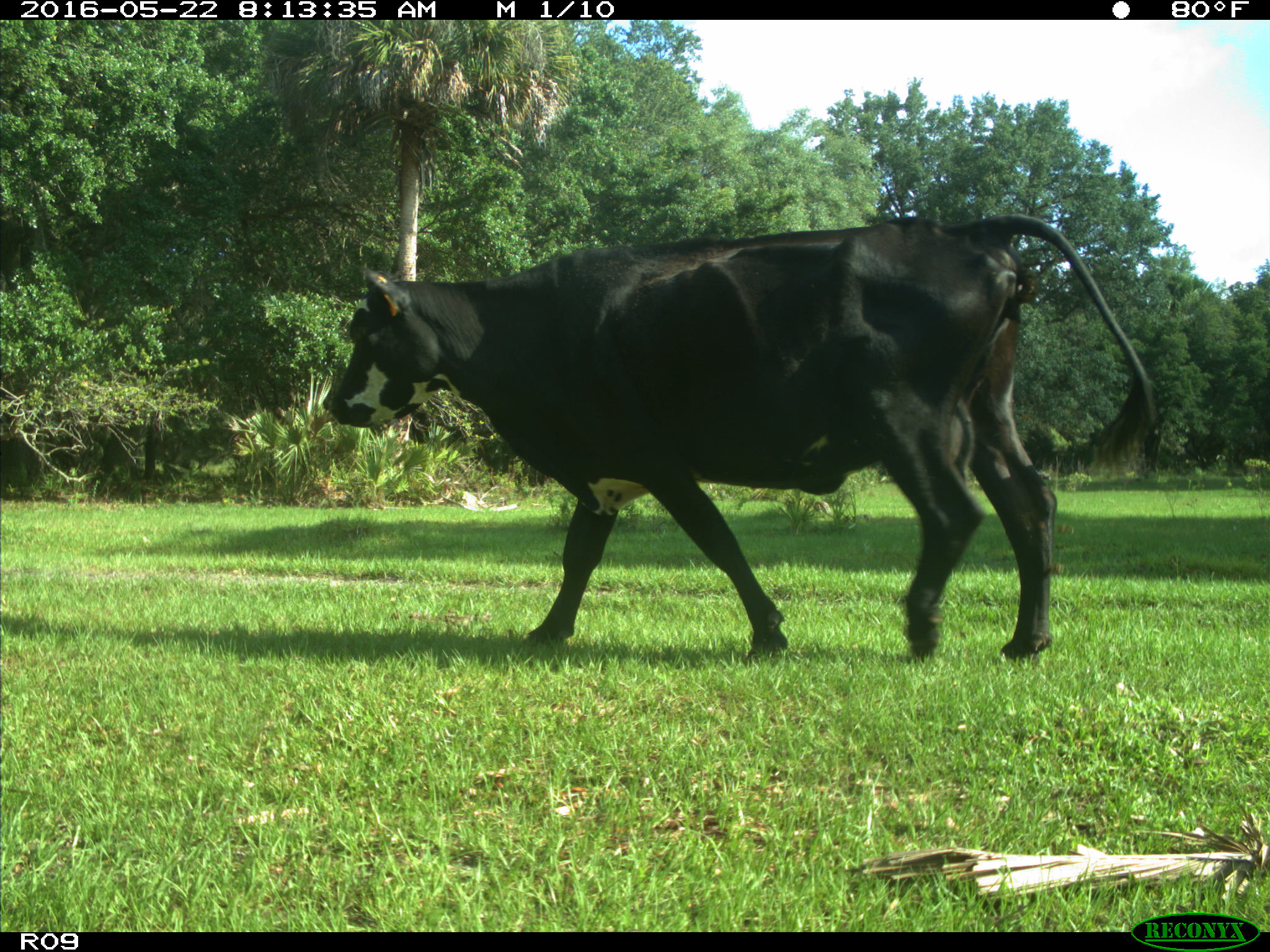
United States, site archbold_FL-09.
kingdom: Animalia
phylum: Chordata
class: Mammalia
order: Artiodactyla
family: Bovidae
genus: Bos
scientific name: Bos taurus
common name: domestic cow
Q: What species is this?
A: Bos taurus (domestic cow).